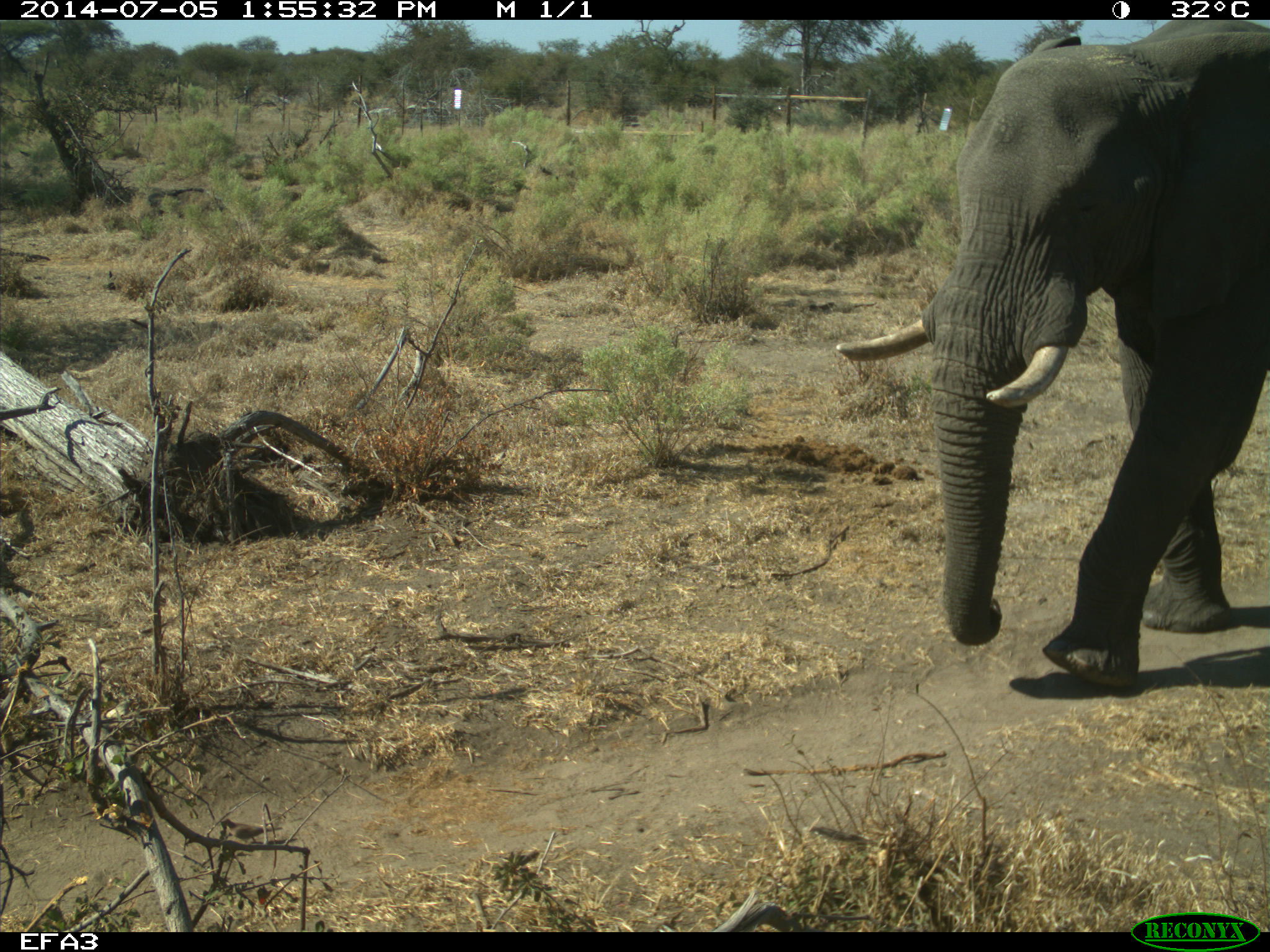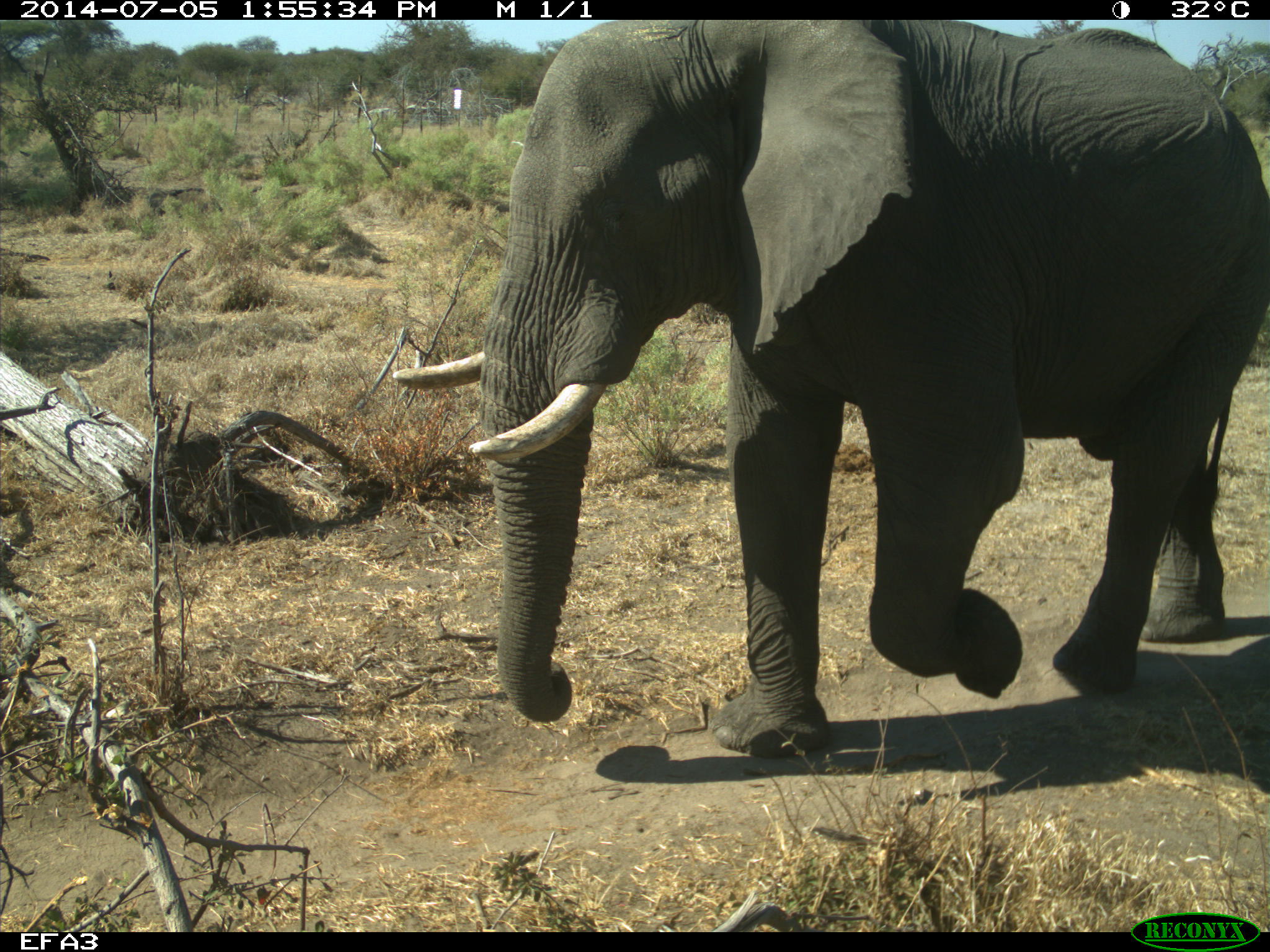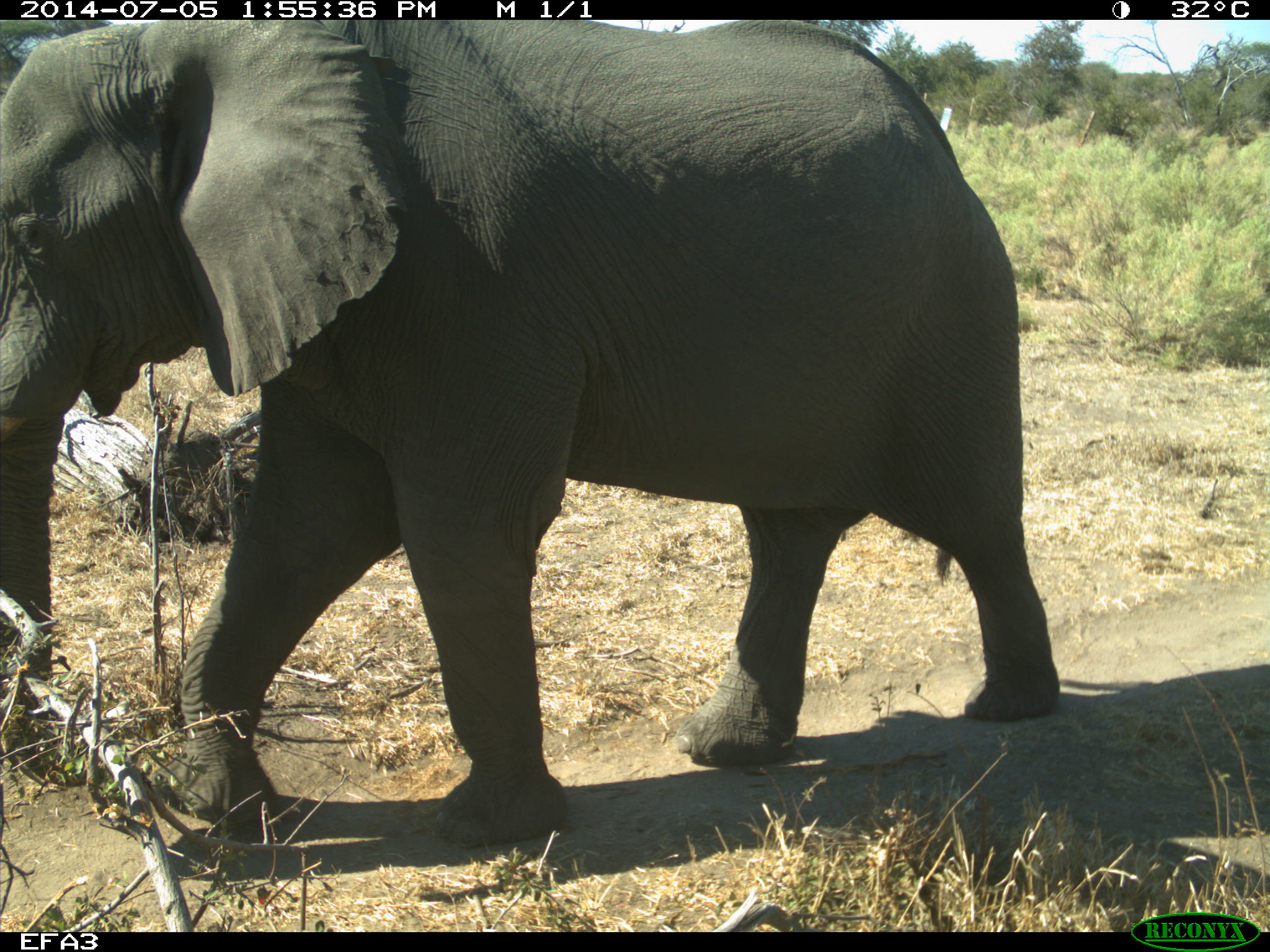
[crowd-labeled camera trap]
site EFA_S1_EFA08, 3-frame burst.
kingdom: Animalia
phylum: Chordata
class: Mammalia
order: Proboscidea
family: Elephantidae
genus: Loxodonta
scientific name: Loxodonta africana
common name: african bush elephant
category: elephant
Elephant (african bush elephant) (Loxodonta africana), count 1. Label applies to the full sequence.